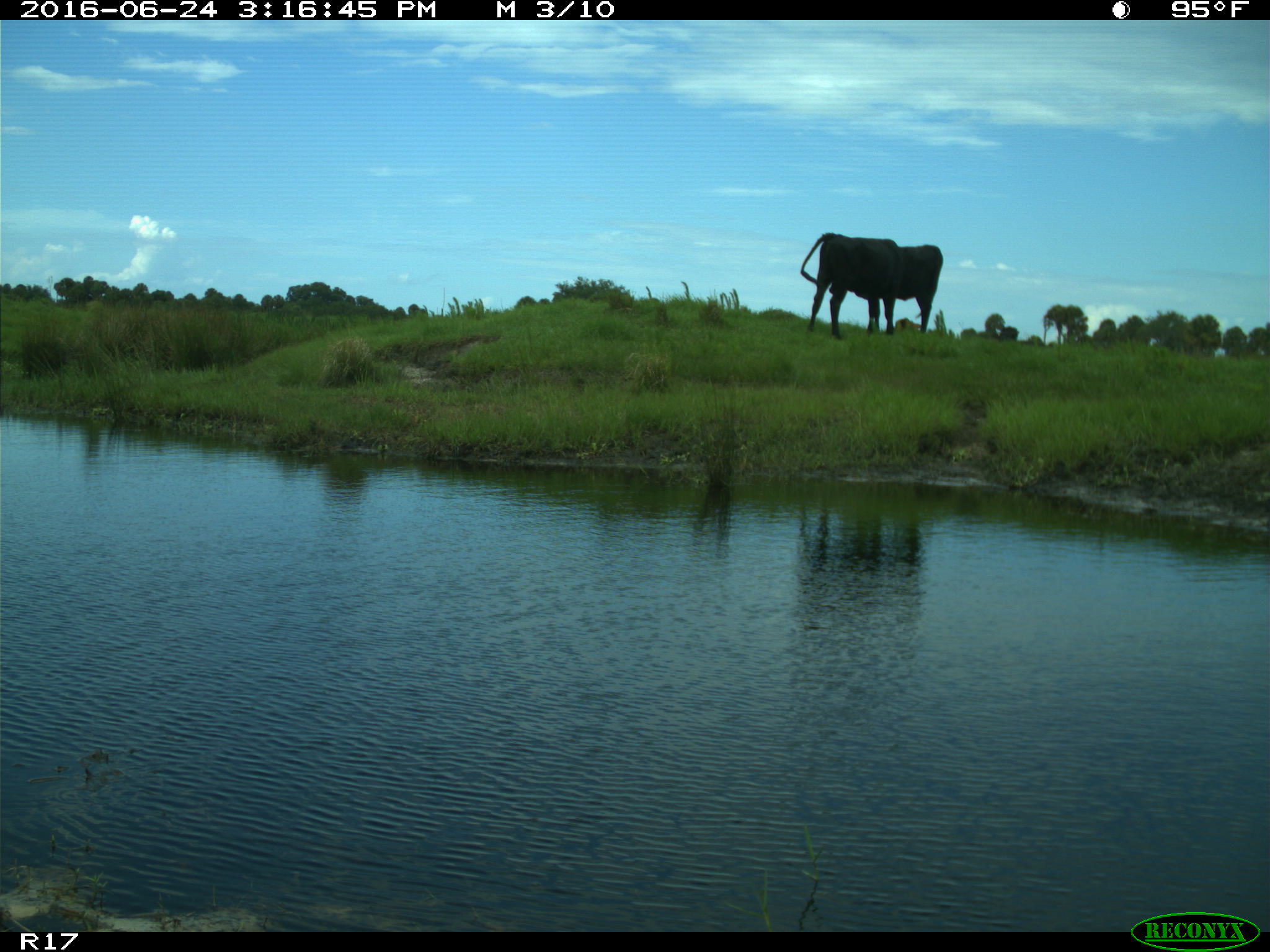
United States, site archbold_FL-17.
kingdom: Animalia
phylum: Chordata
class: Mammalia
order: Artiodactyla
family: Bovidae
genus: Bos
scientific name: Bos taurus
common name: domestic cow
Bos taurus (domestic cow).